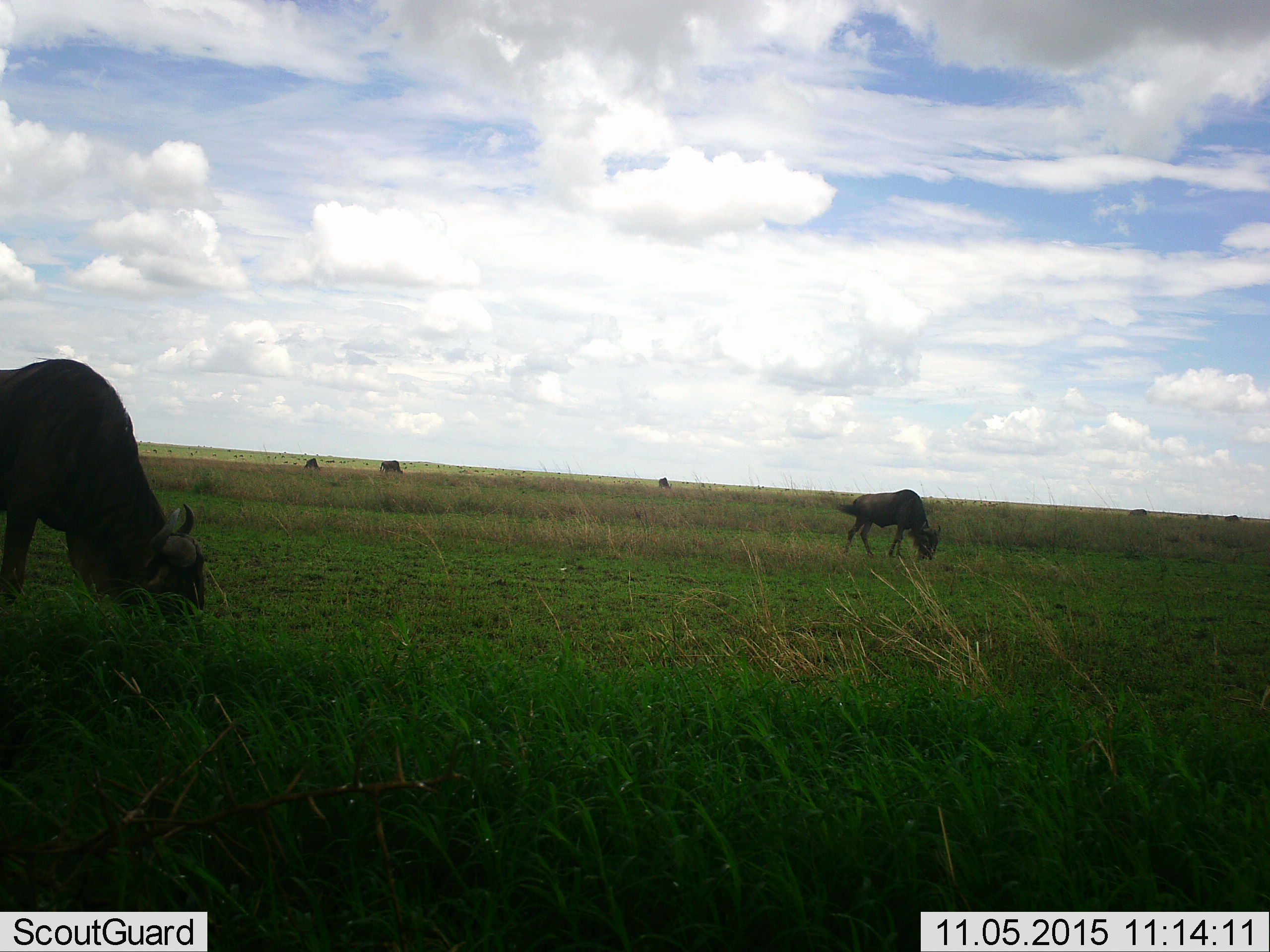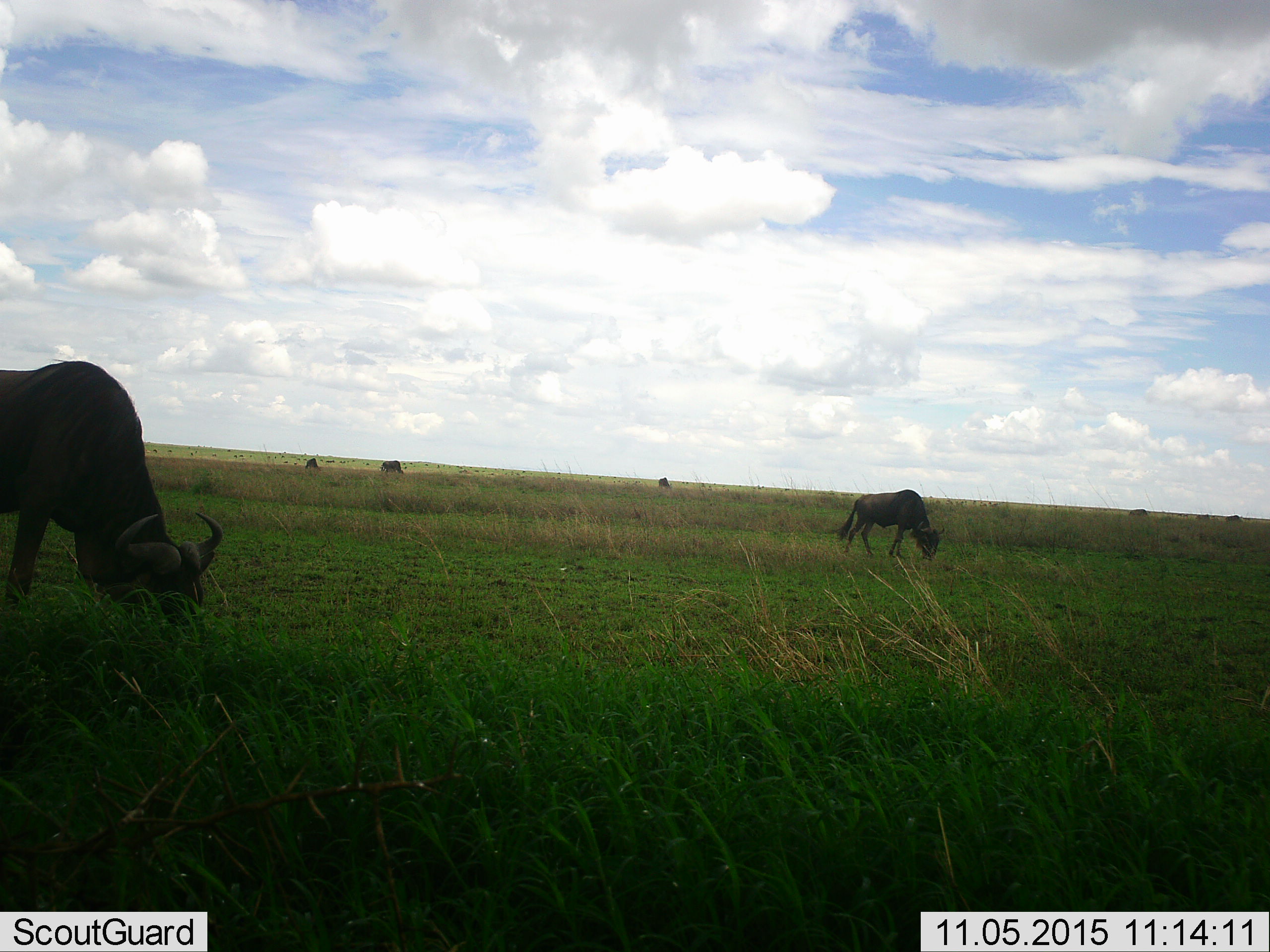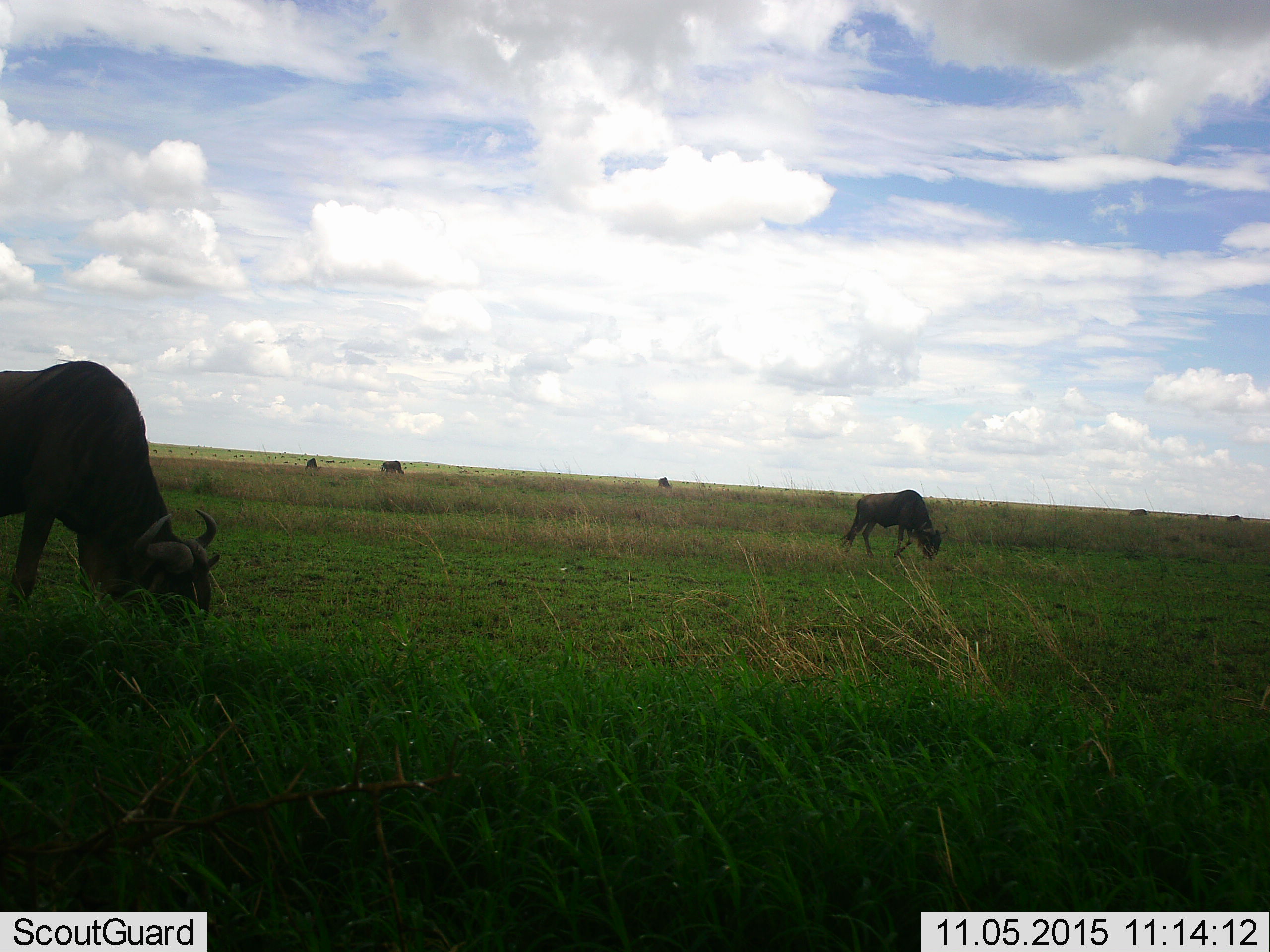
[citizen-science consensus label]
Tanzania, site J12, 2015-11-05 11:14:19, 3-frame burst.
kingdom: Animalia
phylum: Chordata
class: Mammalia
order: Artiodactyla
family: Bovidae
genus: Connochaetes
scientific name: Connochaetes taurinus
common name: blue wildebeest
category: wildebeest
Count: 8.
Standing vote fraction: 22%.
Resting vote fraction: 11%.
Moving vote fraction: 33%.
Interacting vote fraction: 0%.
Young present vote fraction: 0%.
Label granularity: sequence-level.